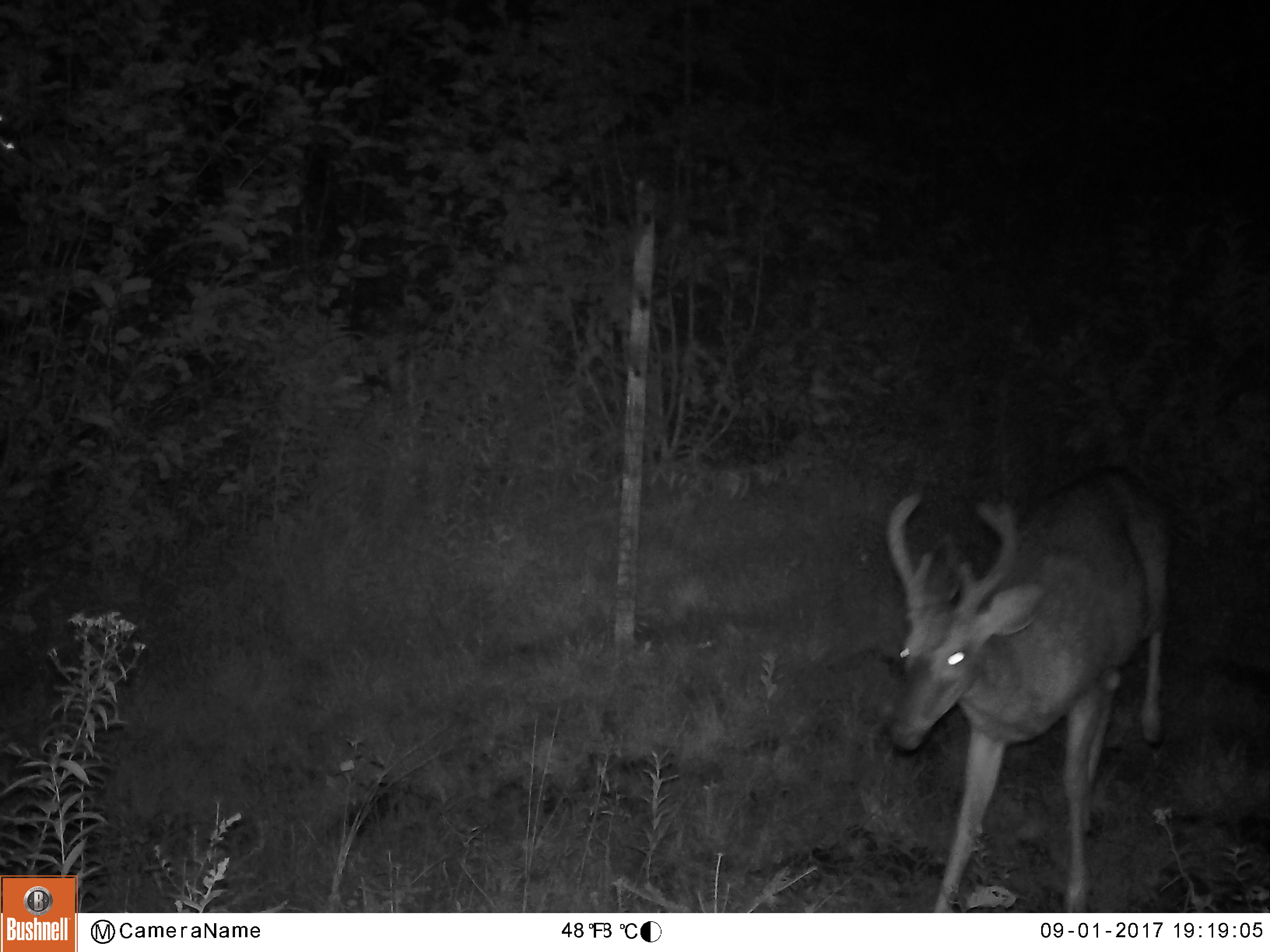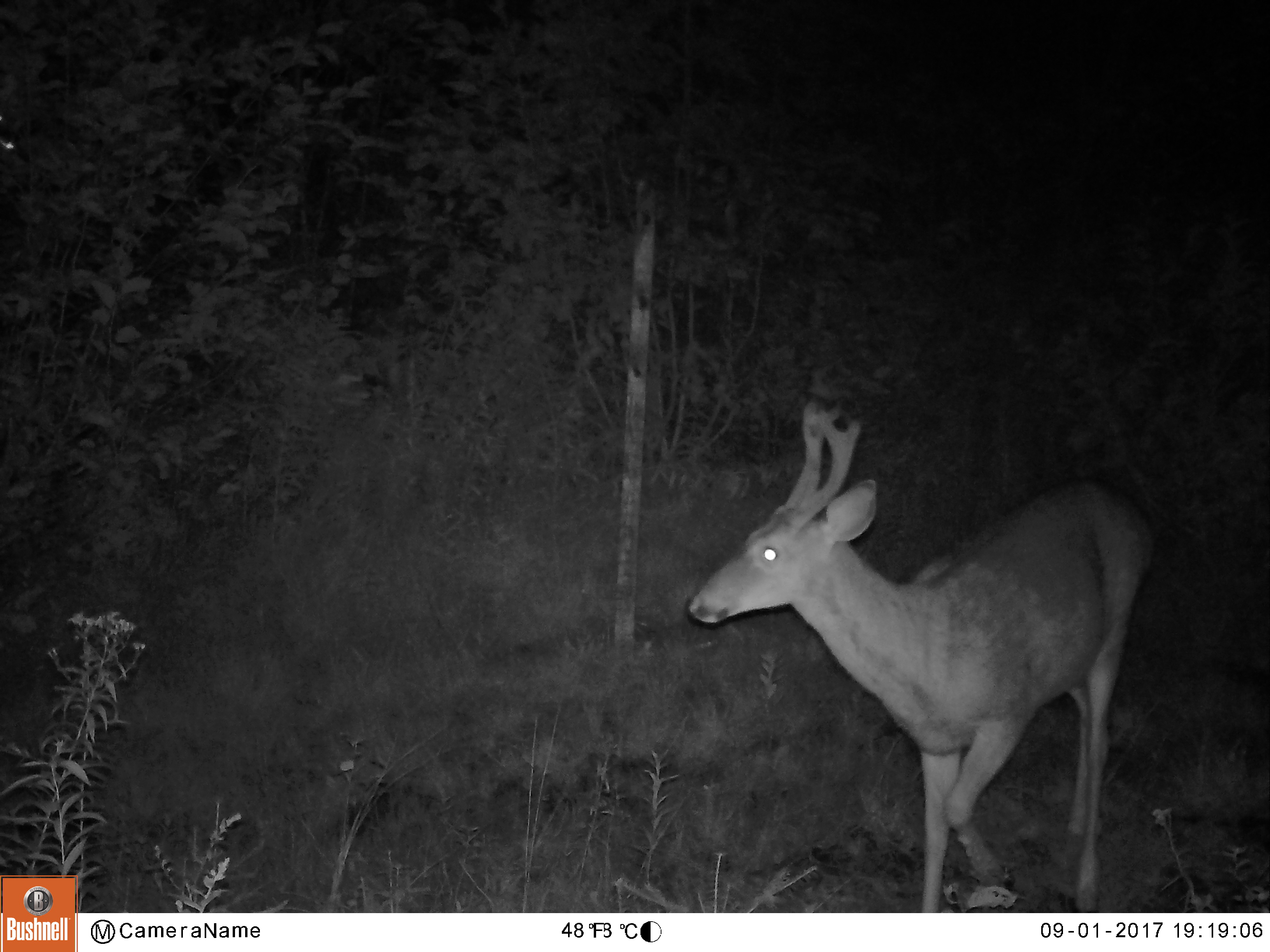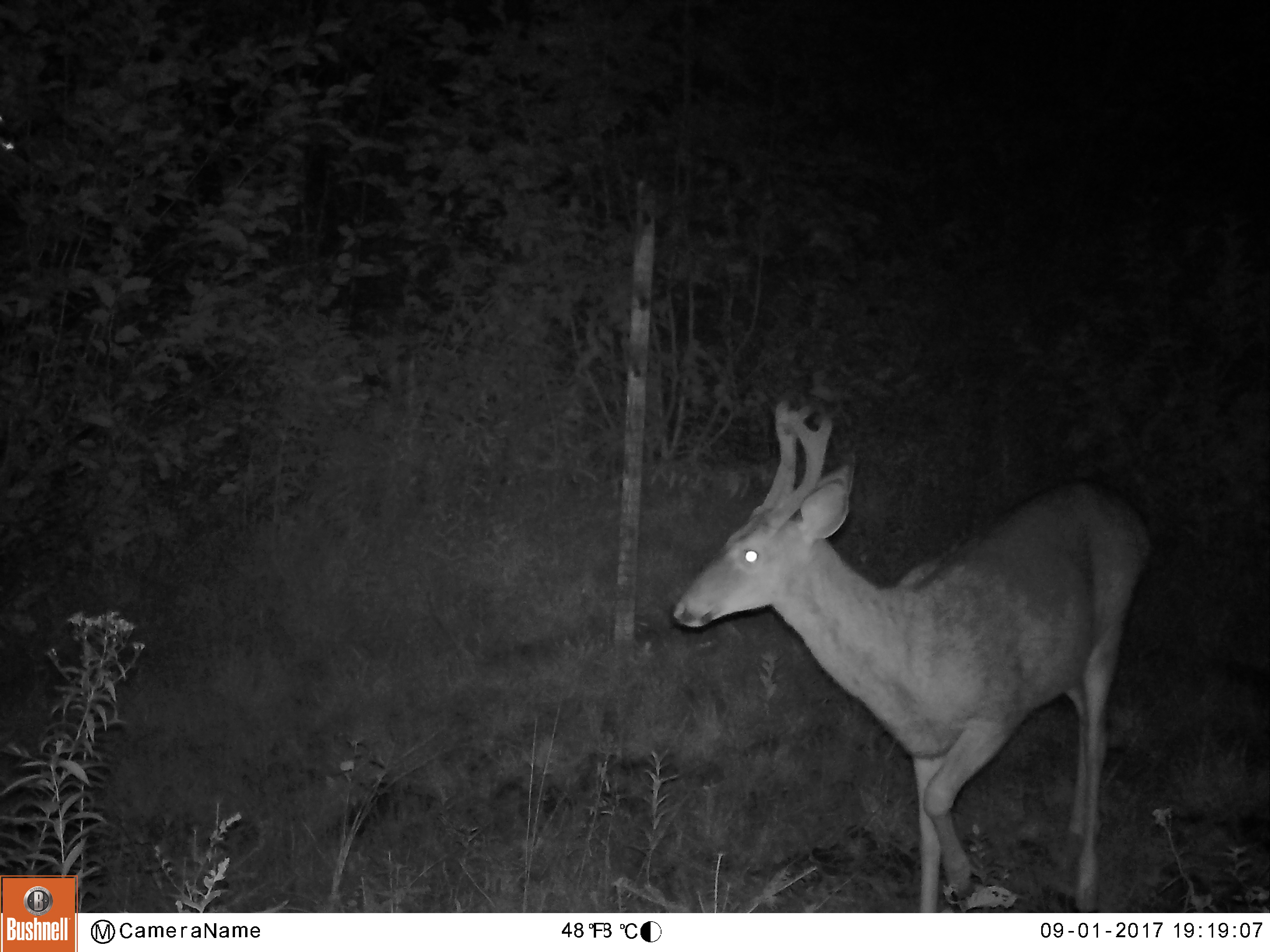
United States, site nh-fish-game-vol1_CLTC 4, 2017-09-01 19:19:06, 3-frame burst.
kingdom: Animalia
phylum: Chordata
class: Mammalia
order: Artiodactyla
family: Cervidae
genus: Odocoileus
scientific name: Odocoileus virginianus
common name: white-tailed deer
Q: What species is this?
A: White-tailed deer (Odocoileus virginianus).